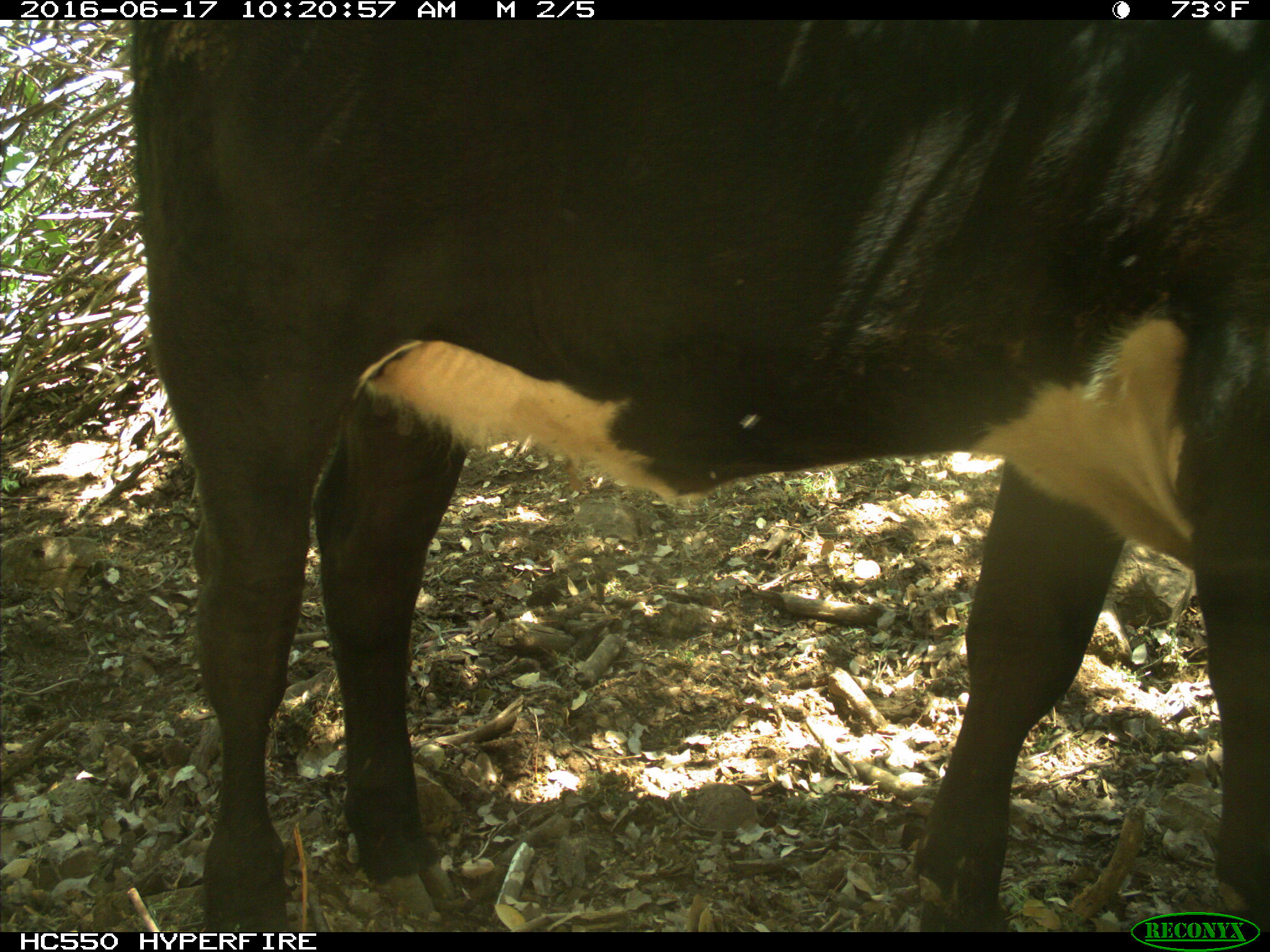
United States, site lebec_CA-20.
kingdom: Animalia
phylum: Chordata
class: Mammalia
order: Artiodactyla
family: Bovidae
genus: Bos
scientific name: Bos taurus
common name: domestic cow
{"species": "Bos taurus (domestic cow)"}